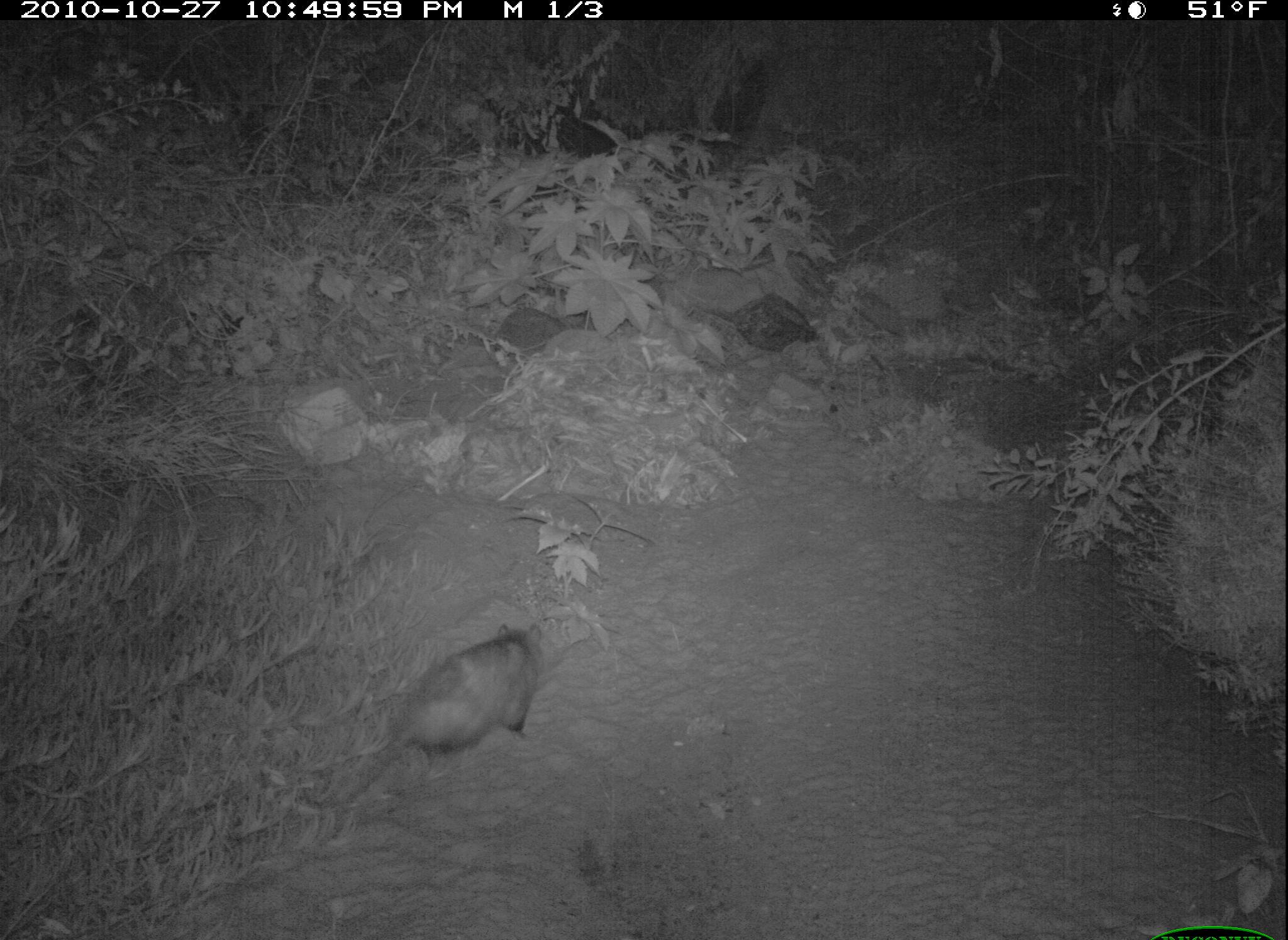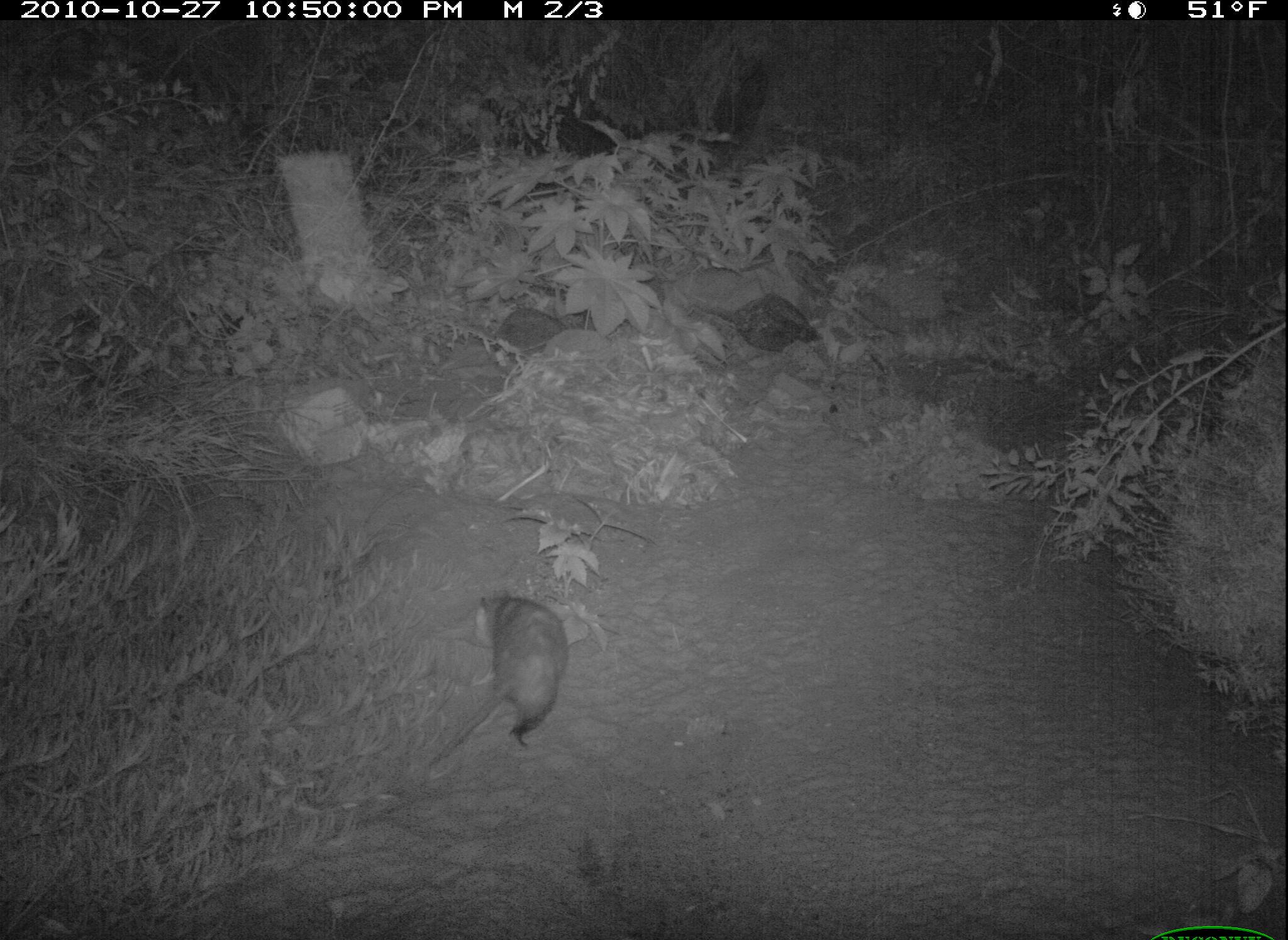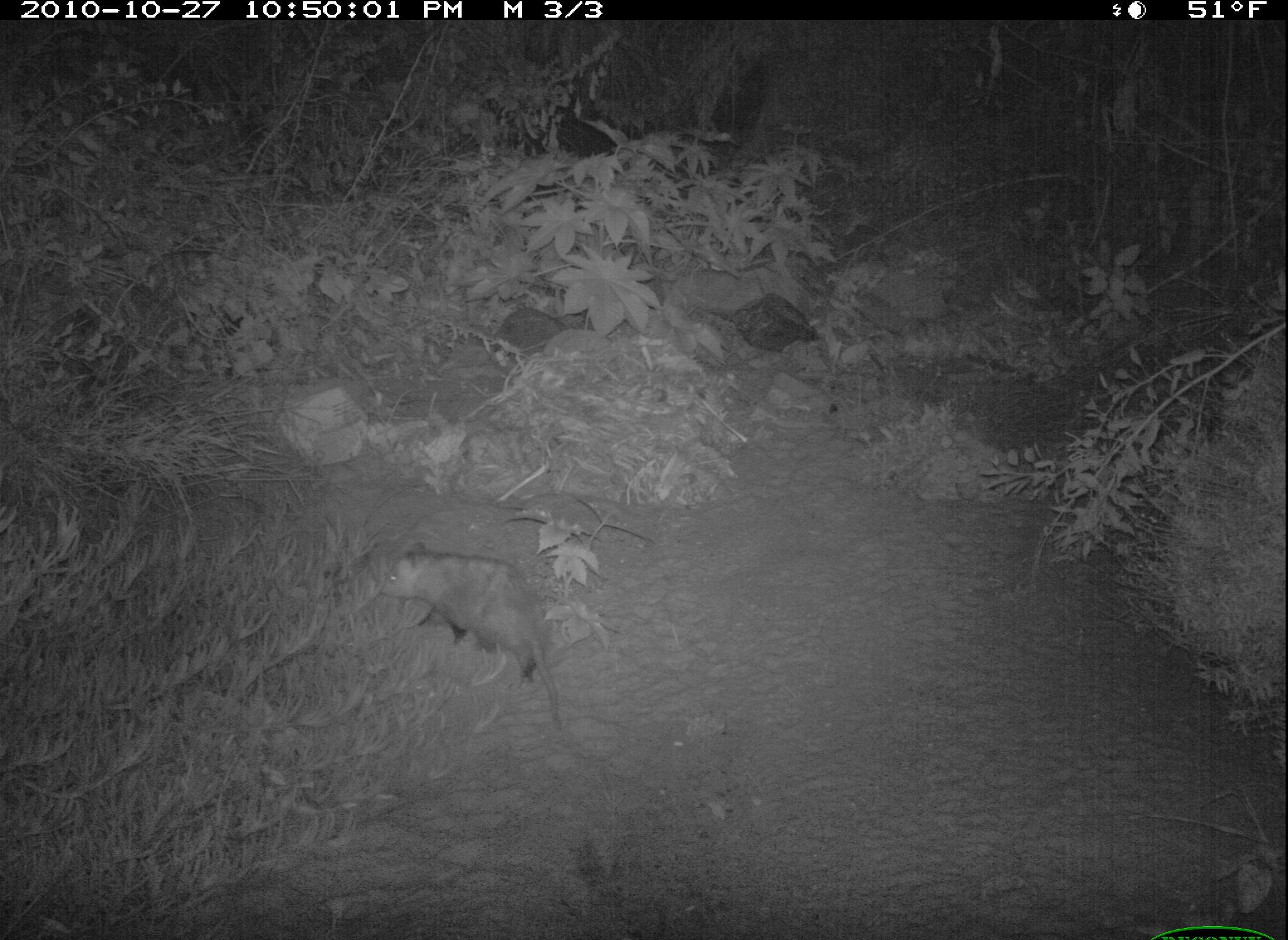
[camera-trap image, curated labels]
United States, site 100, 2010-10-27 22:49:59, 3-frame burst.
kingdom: Animalia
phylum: Chordata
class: Mammalia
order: Didelphimorphia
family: Didelphidae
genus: Didelphis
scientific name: Didelphis virginiana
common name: virginia opossum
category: opossum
Opossum (virginia opossum) (Didelphis virginiana).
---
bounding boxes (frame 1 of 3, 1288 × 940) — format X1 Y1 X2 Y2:
opossum: 298 623 573 820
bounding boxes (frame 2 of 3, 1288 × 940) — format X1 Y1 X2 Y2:
opossum: 430 590 581 770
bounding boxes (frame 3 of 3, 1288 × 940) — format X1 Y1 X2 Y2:
opossum: 370 533 580 746